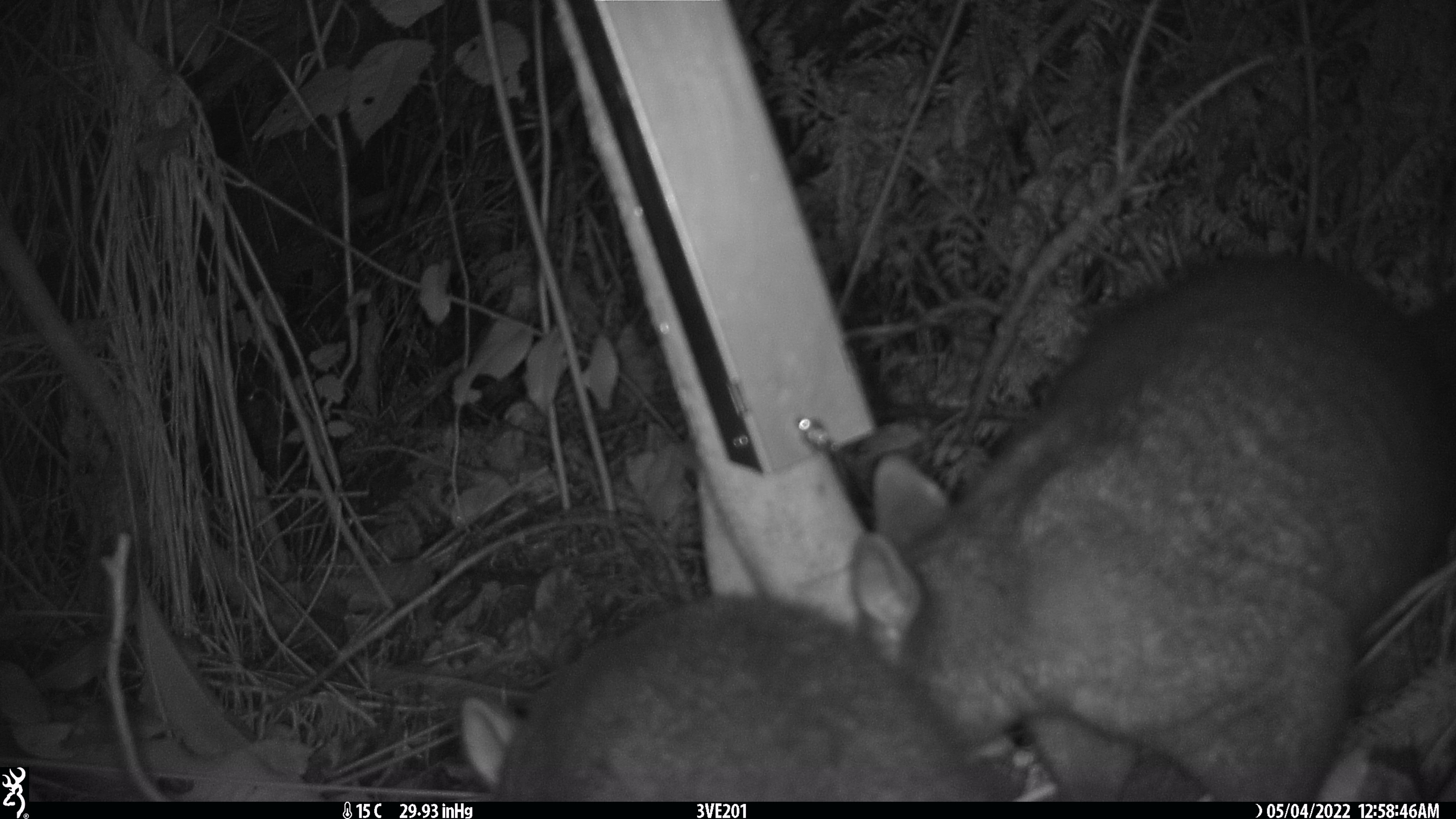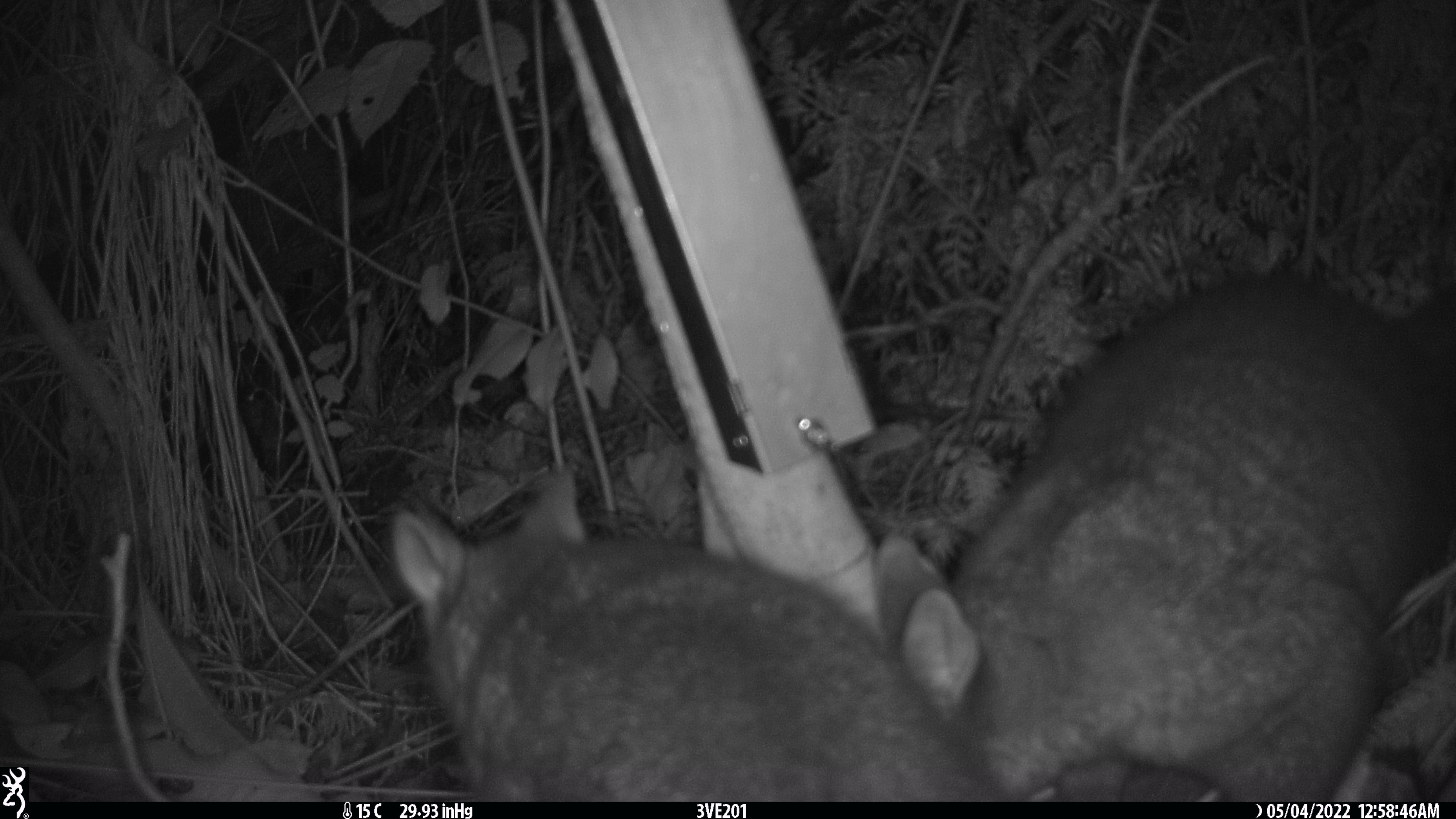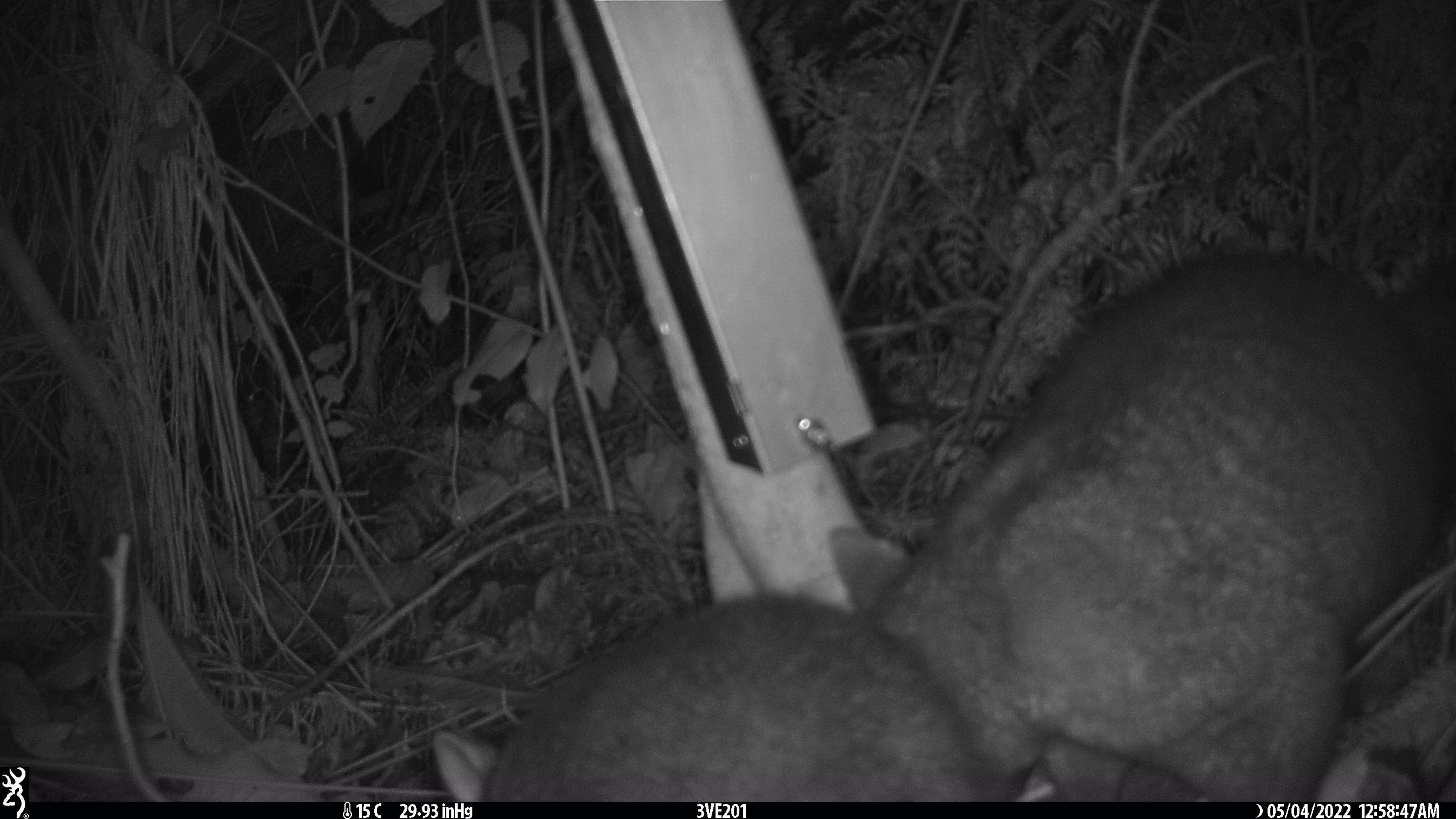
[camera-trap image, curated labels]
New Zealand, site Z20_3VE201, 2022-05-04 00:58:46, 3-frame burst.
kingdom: Animalia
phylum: Chordata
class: Mammalia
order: Diprotodontia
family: Phalangeridae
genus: Trichosurus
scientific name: Trichosurus vulpecula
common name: common brushtail possum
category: possum